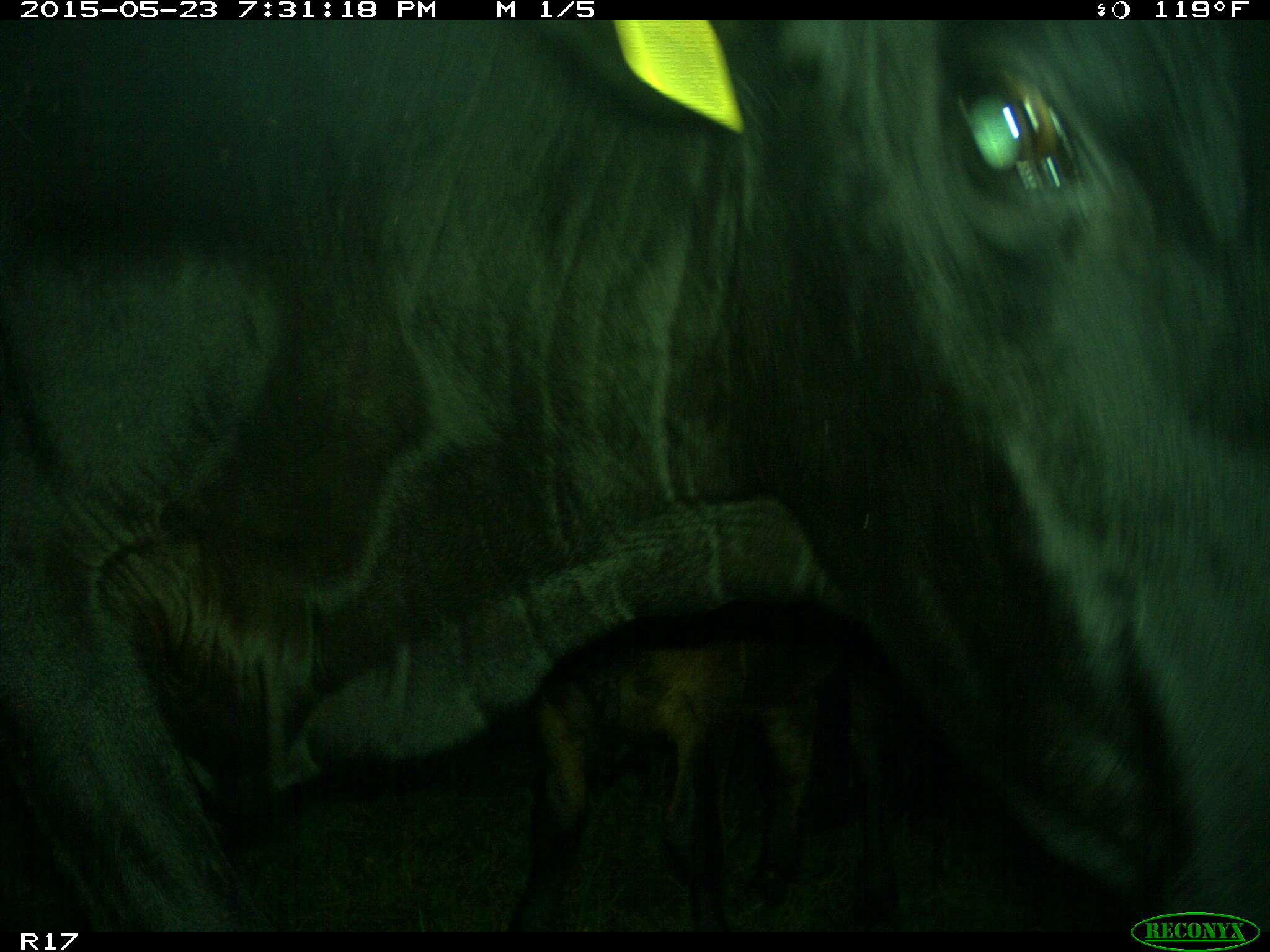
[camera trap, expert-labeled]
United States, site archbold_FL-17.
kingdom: Animalia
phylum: Chordata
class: Mammalia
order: Artiodactyla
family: Bovidae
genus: Bos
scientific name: Bos taurus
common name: domestic cow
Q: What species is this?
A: Bos taurus (domestic cow).